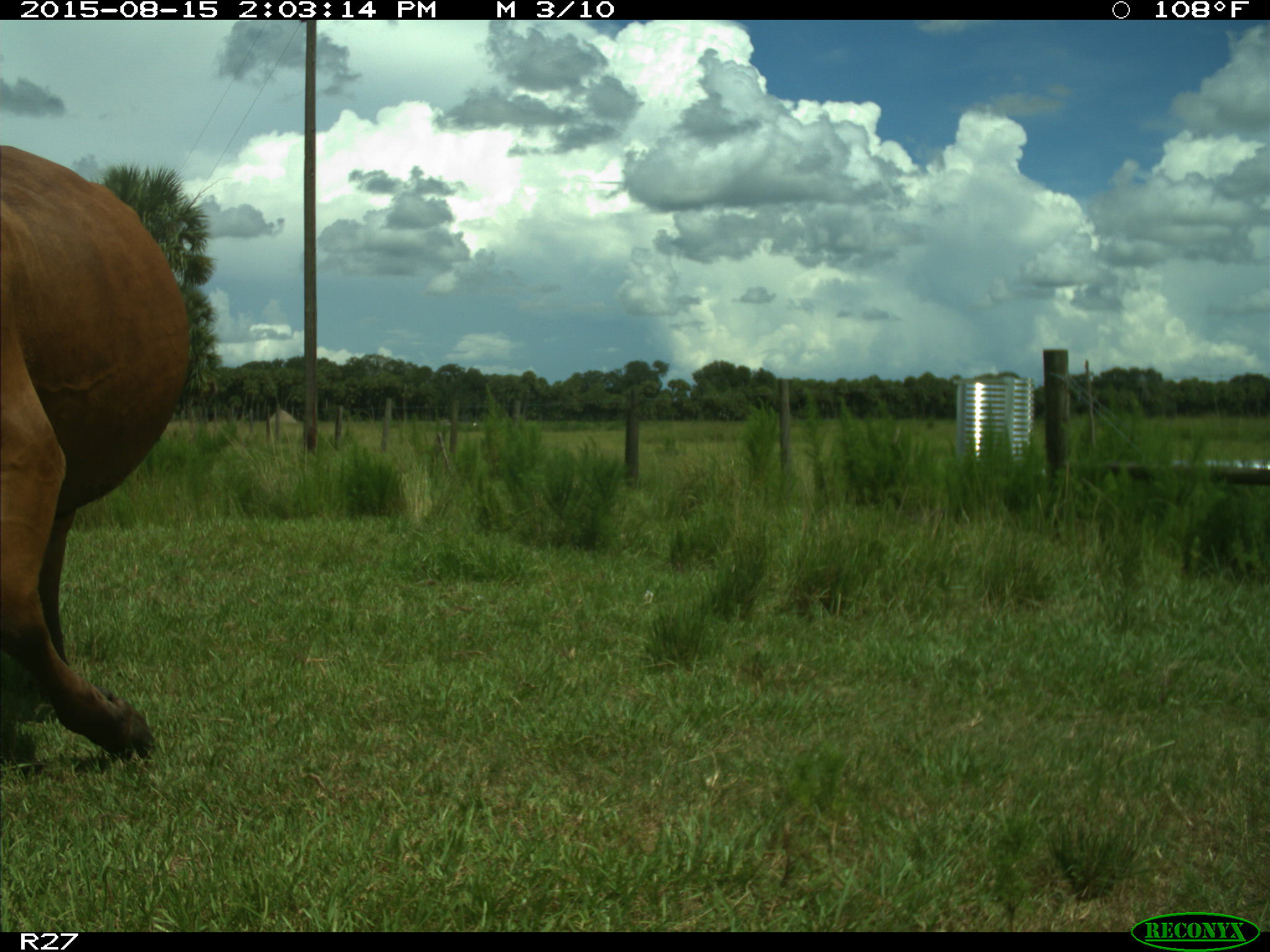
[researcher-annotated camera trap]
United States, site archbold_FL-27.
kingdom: Animalia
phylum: Chordata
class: Mammalia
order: Artiodactyla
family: Bovidae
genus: Bos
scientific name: Bos taurus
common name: domestic cow